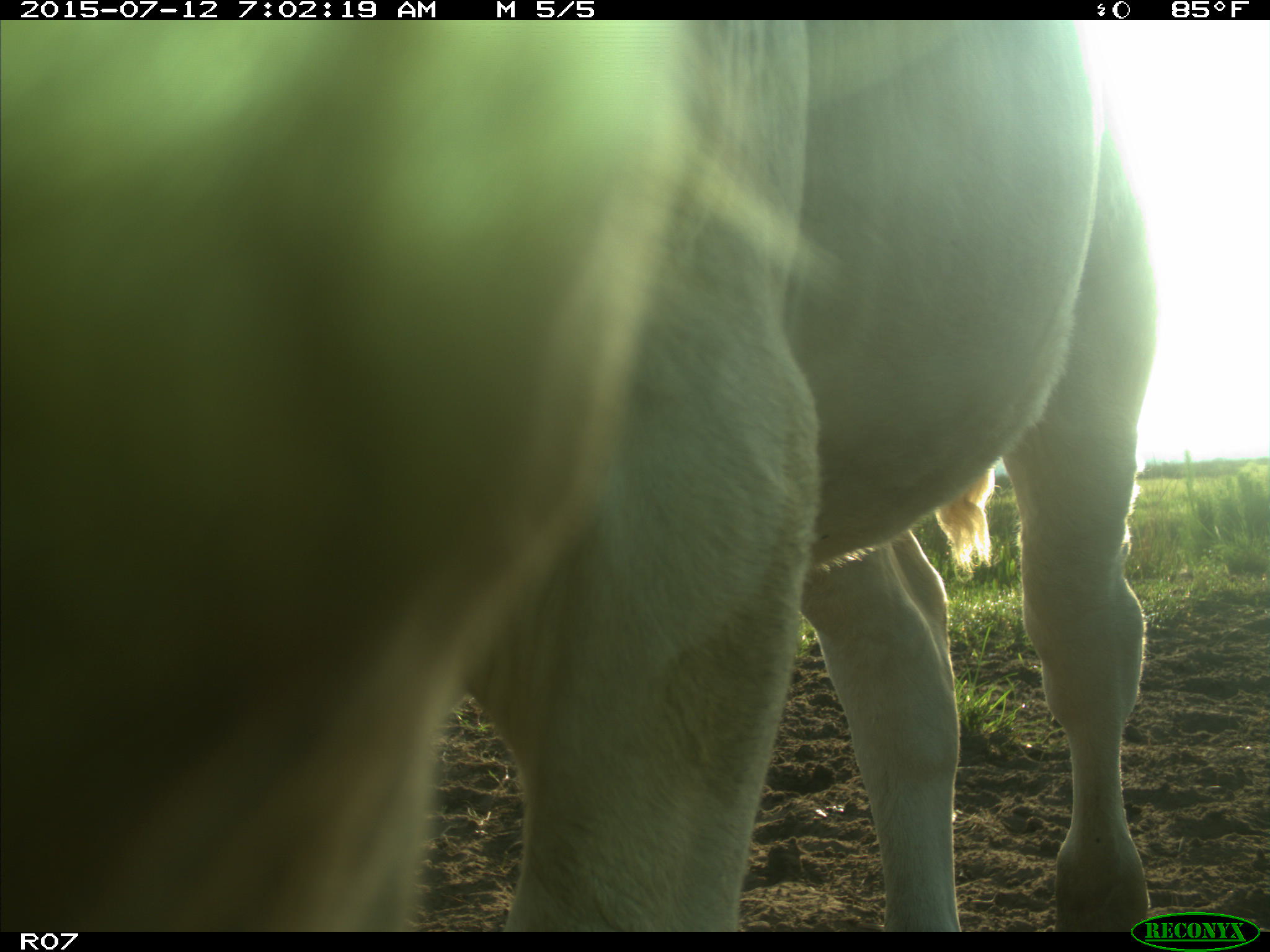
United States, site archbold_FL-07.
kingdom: Animalia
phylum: Chordata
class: Mammalia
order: Artiodactyla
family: Bovidae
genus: Bos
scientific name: Bos taurus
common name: domestic cow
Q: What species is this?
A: Bos taurus (domestic cow).